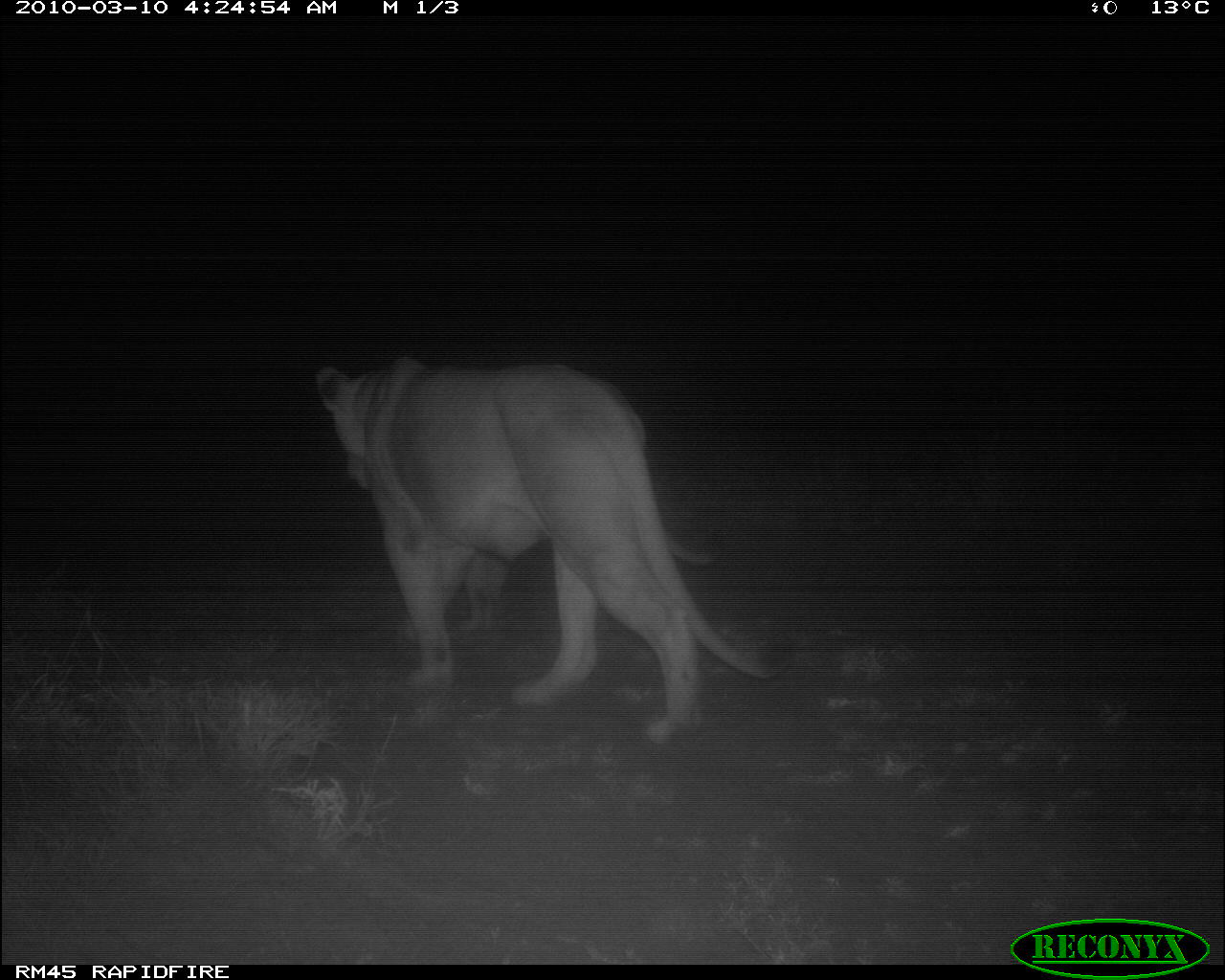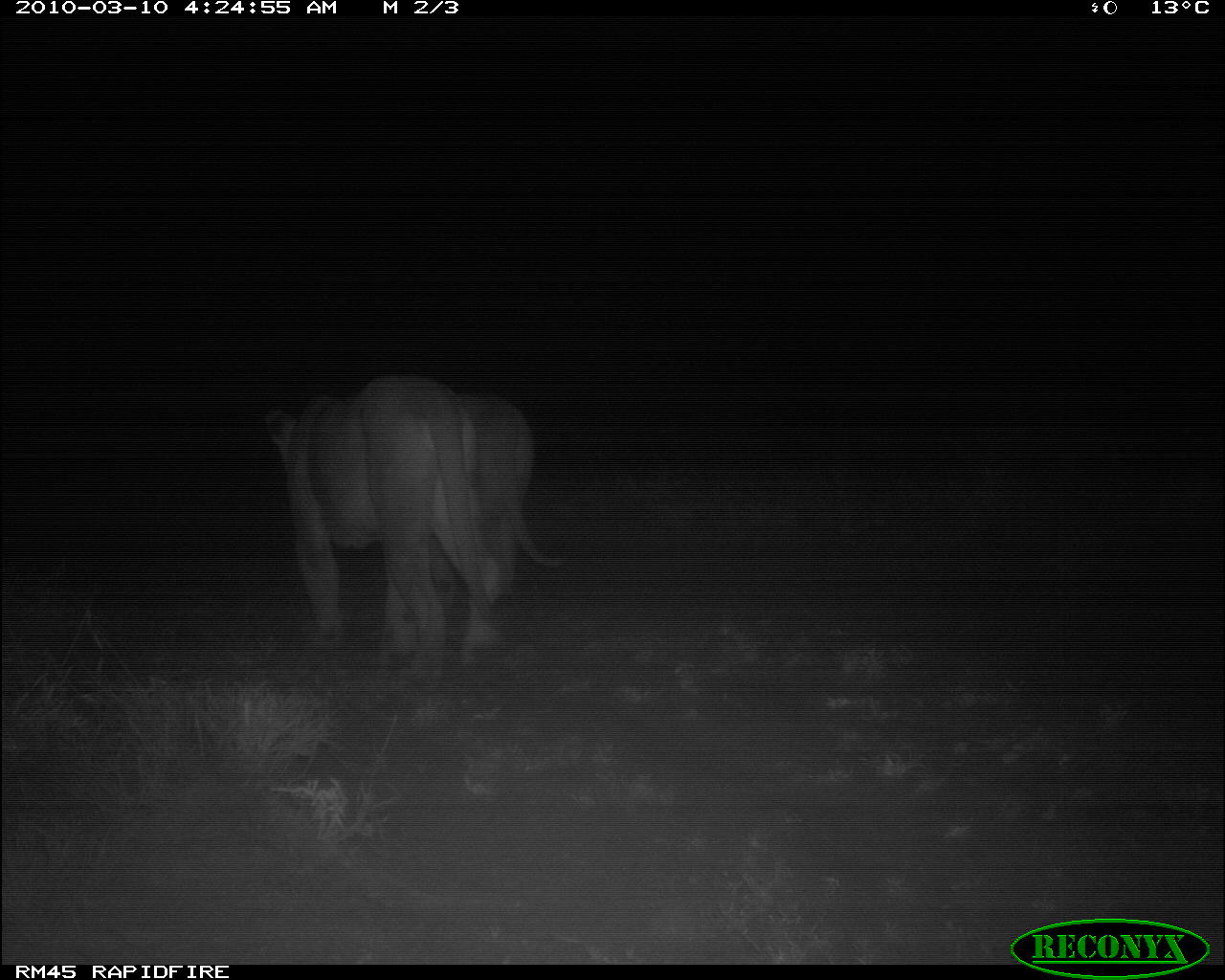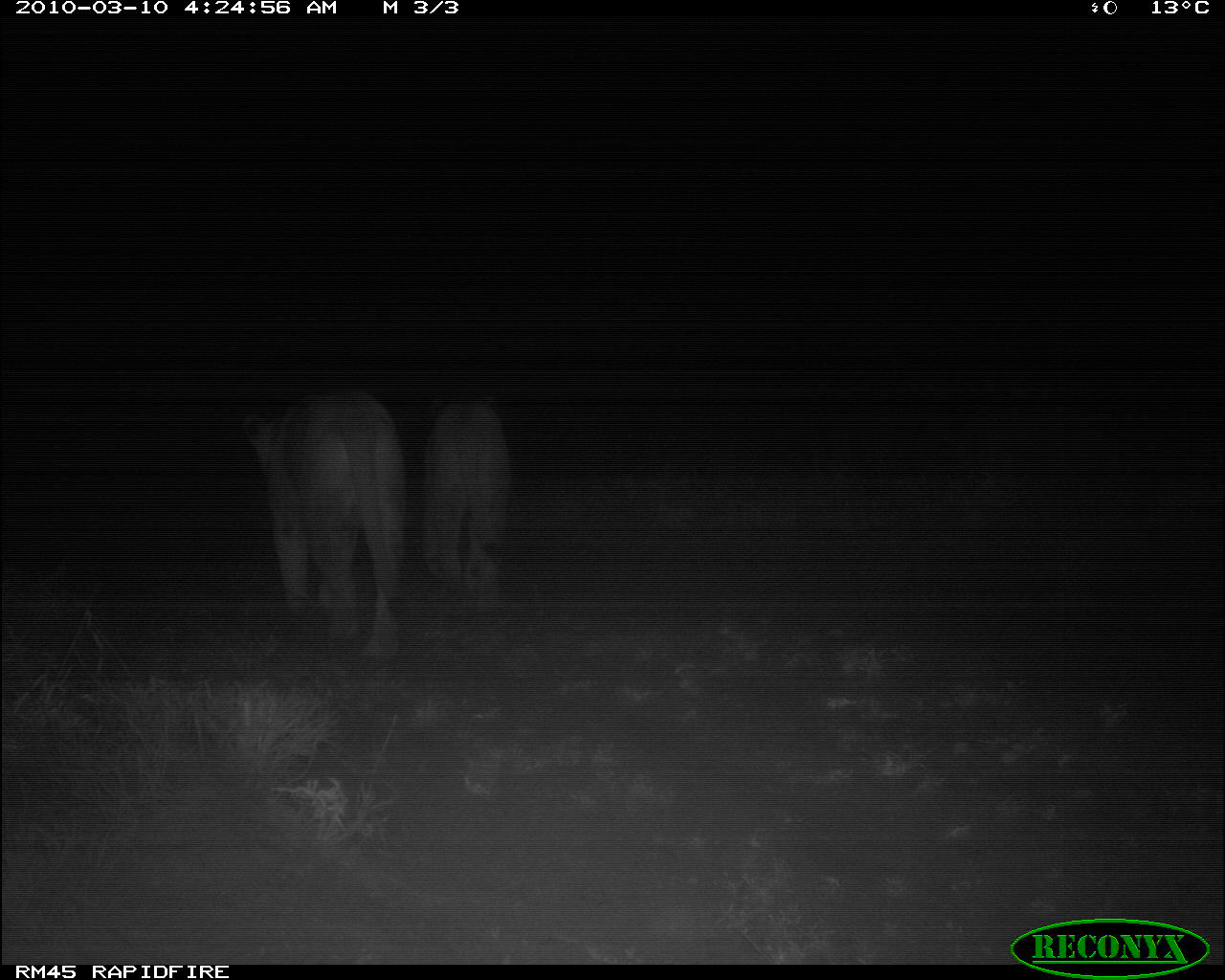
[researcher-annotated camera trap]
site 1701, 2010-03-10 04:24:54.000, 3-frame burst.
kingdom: Animalia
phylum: Chordata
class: Mammalia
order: Carnivora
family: Felidae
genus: Panthera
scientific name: Panthera leo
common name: lion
Panthera leo (lion), count 2.